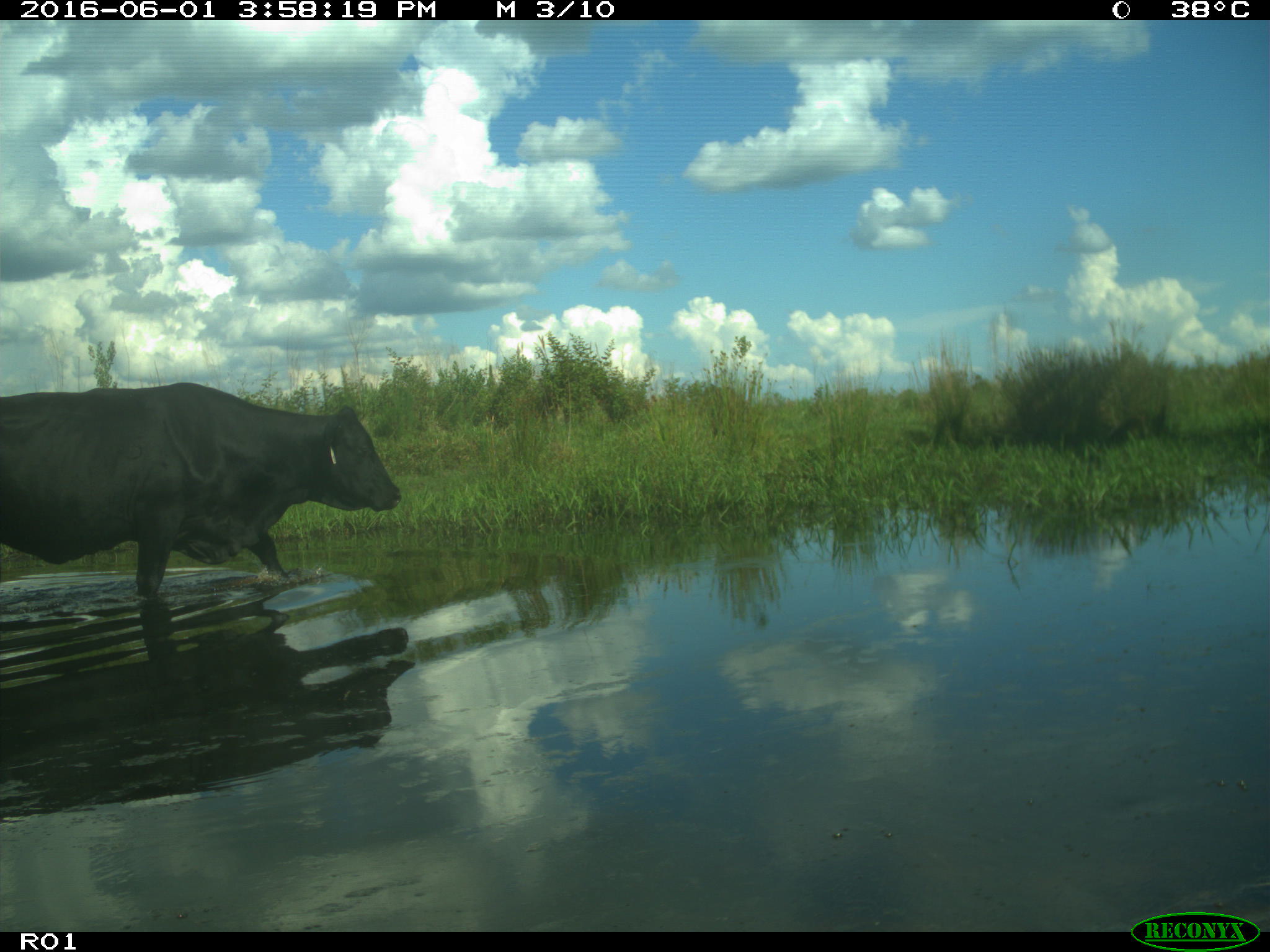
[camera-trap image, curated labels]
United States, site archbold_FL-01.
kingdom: Animalia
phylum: Chordata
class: Mammalia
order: Artiodactyla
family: Bovidae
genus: Bos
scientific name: Bos taurus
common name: domestic cow